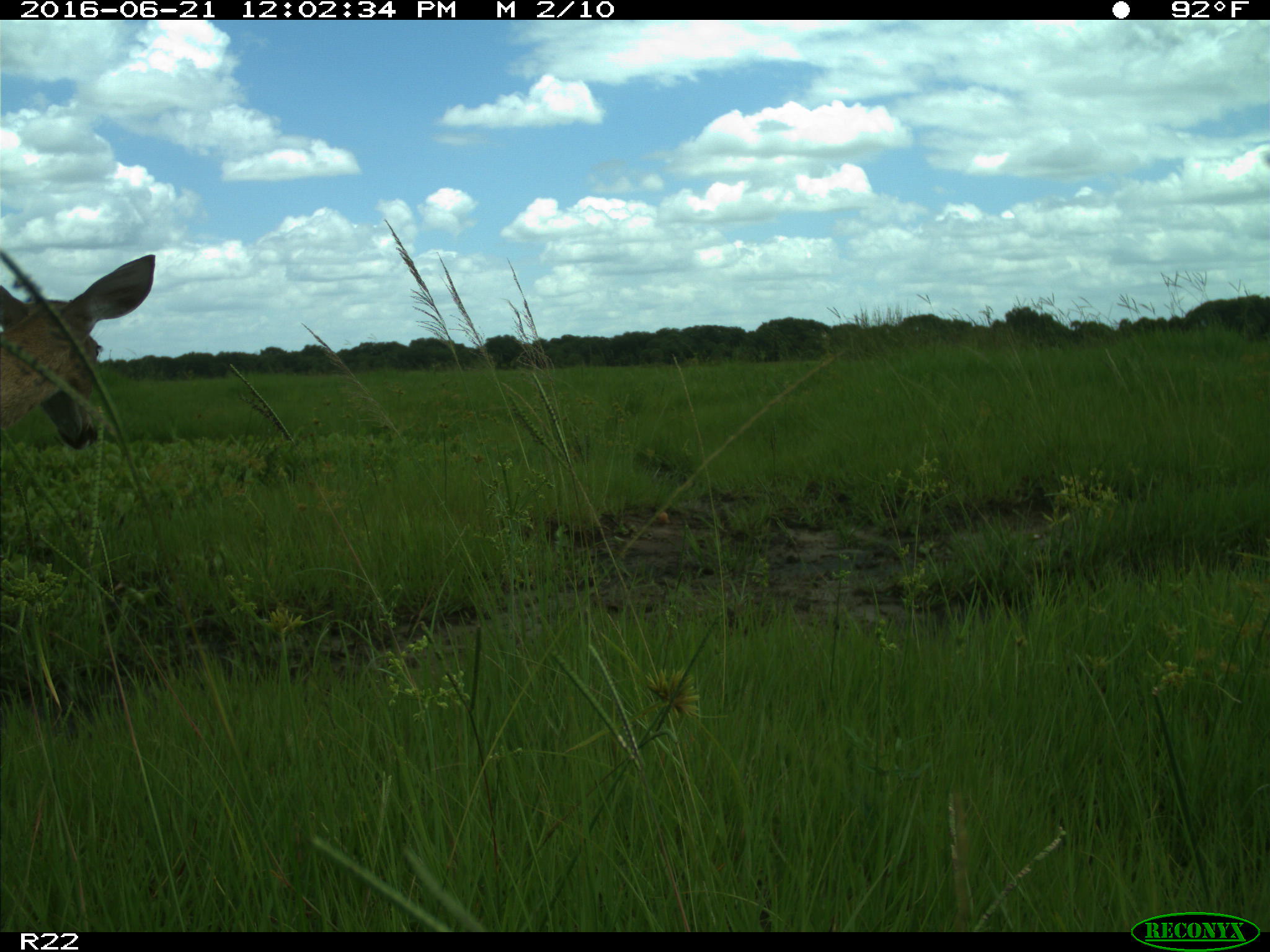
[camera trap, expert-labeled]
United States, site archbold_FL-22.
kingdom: Animalia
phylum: Chordata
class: Mammalia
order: Artiodactyla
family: Cervidae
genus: Odocoileus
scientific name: Odocoileus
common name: deer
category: unidentified deer